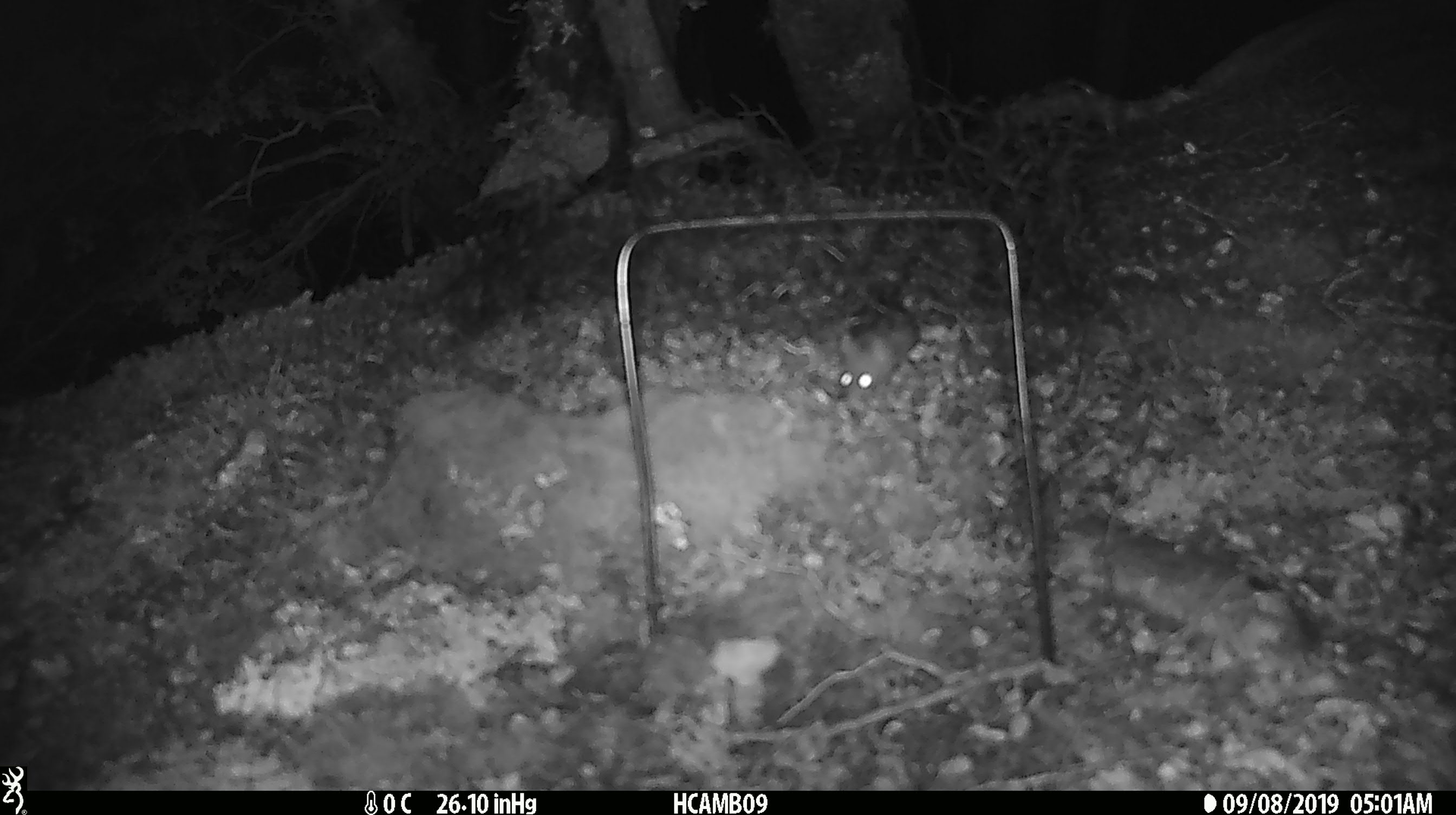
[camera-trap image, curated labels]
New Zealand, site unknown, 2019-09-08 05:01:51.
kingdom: Animalia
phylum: Chordata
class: Mammalia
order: Rodentia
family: Muridae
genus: Mus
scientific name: Mus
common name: mouse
Mouse (Mus).